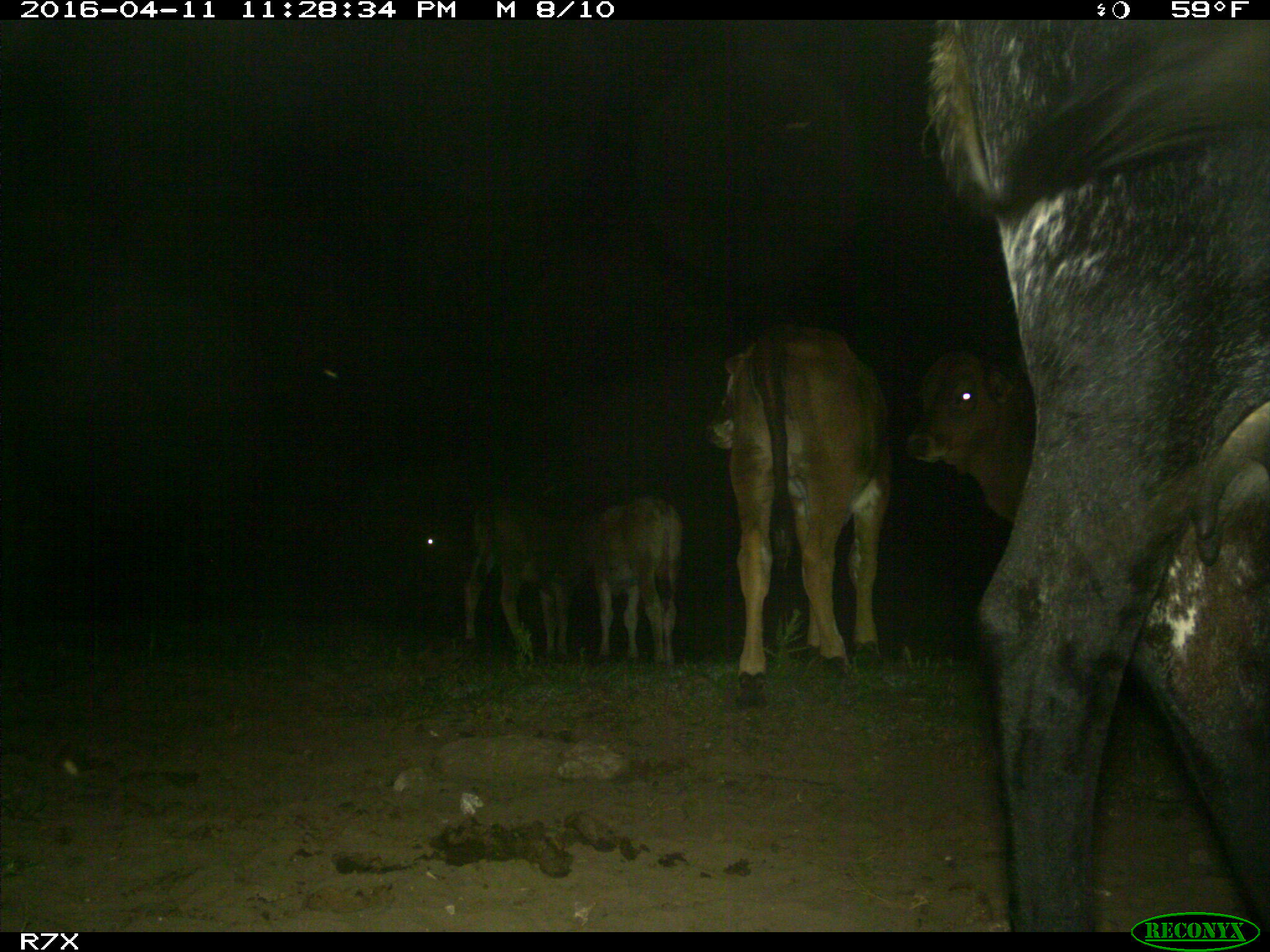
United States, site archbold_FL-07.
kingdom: Animalia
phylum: Chordata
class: Mammalia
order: Artiodactyla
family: Bovidae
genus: Bos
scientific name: Bos taurus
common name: domestic cow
Bos taurus (domestic cow).